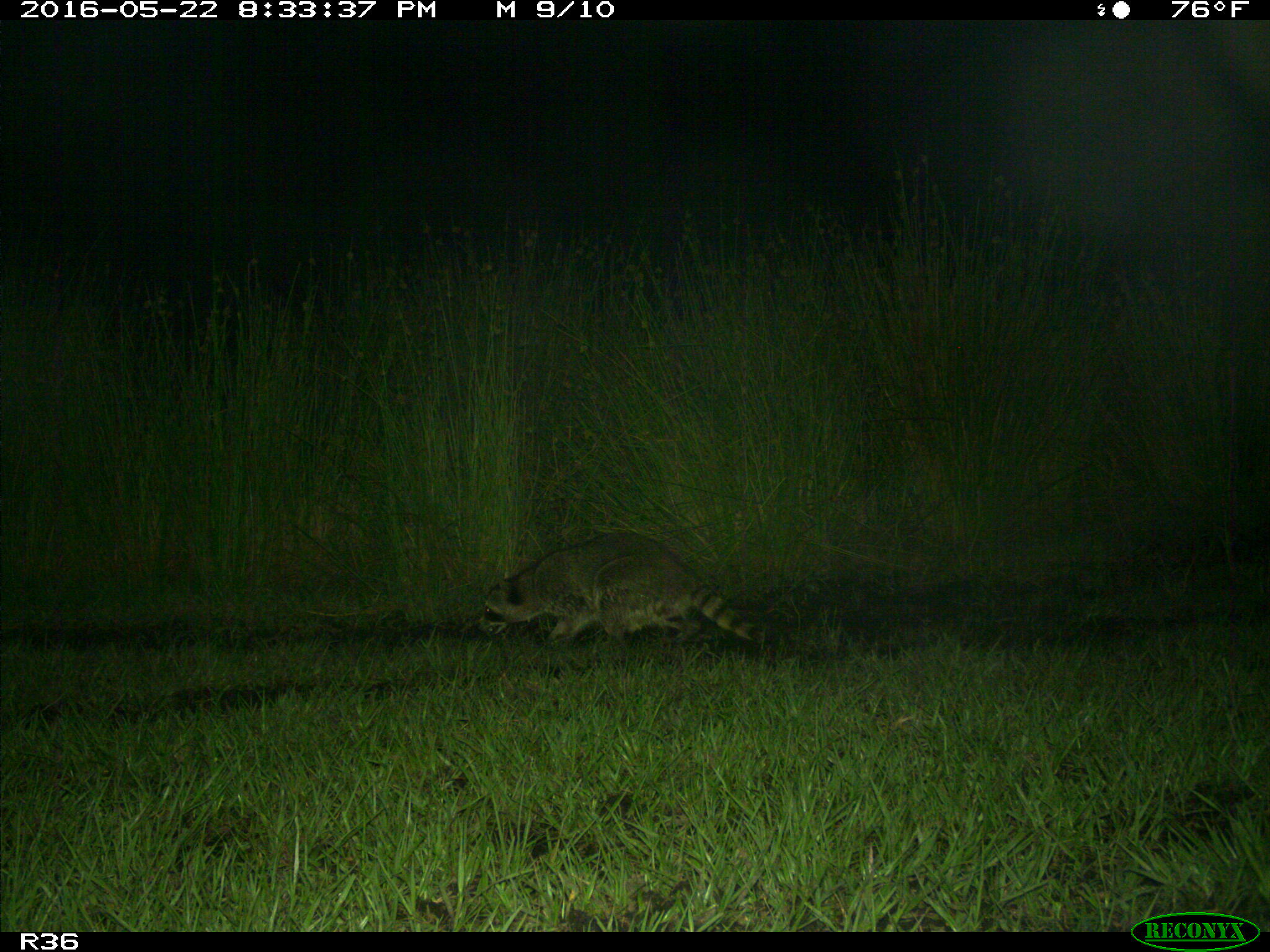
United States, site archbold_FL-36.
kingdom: Animalia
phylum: Chordata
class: Mammalia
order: Carnivora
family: Procyonidae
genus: Procyon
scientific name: Procyon lotor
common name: common raccoon